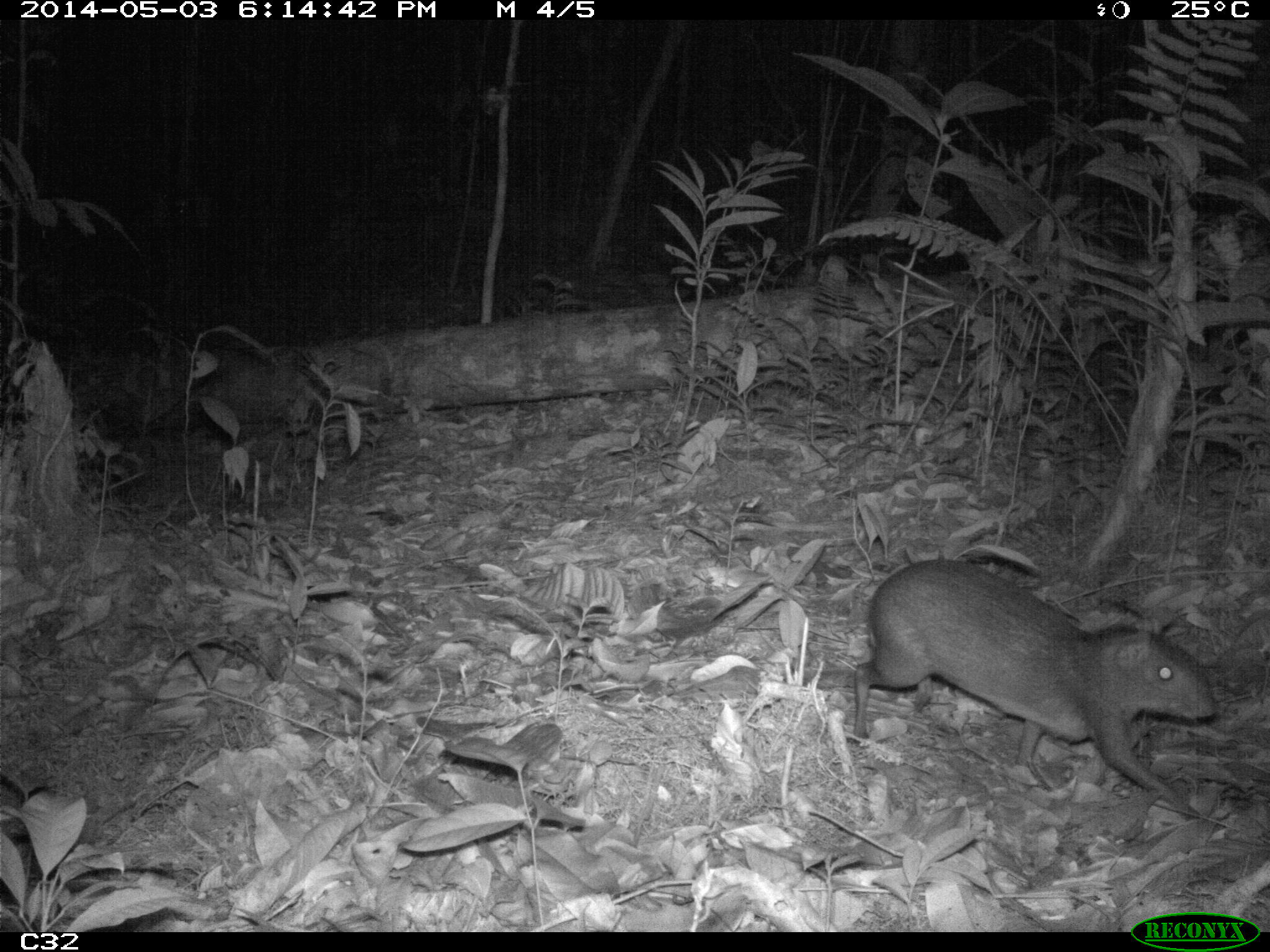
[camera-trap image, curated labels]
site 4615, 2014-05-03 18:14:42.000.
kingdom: Animalia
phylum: Chordata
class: Mammalia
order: Rodentia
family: Dasyproctidae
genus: Myoprocta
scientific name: Myoprocta pratti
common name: green acouchi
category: myoprocta pratii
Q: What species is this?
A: Myoprocta pratii (green acouchi) (Myoprocta pratti).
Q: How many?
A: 1.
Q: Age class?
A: Adult.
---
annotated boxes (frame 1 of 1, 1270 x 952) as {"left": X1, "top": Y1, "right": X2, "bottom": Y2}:
myoprocta pratii: {"left": 849, "top": 556, "right": 1218, "bottom": 818}